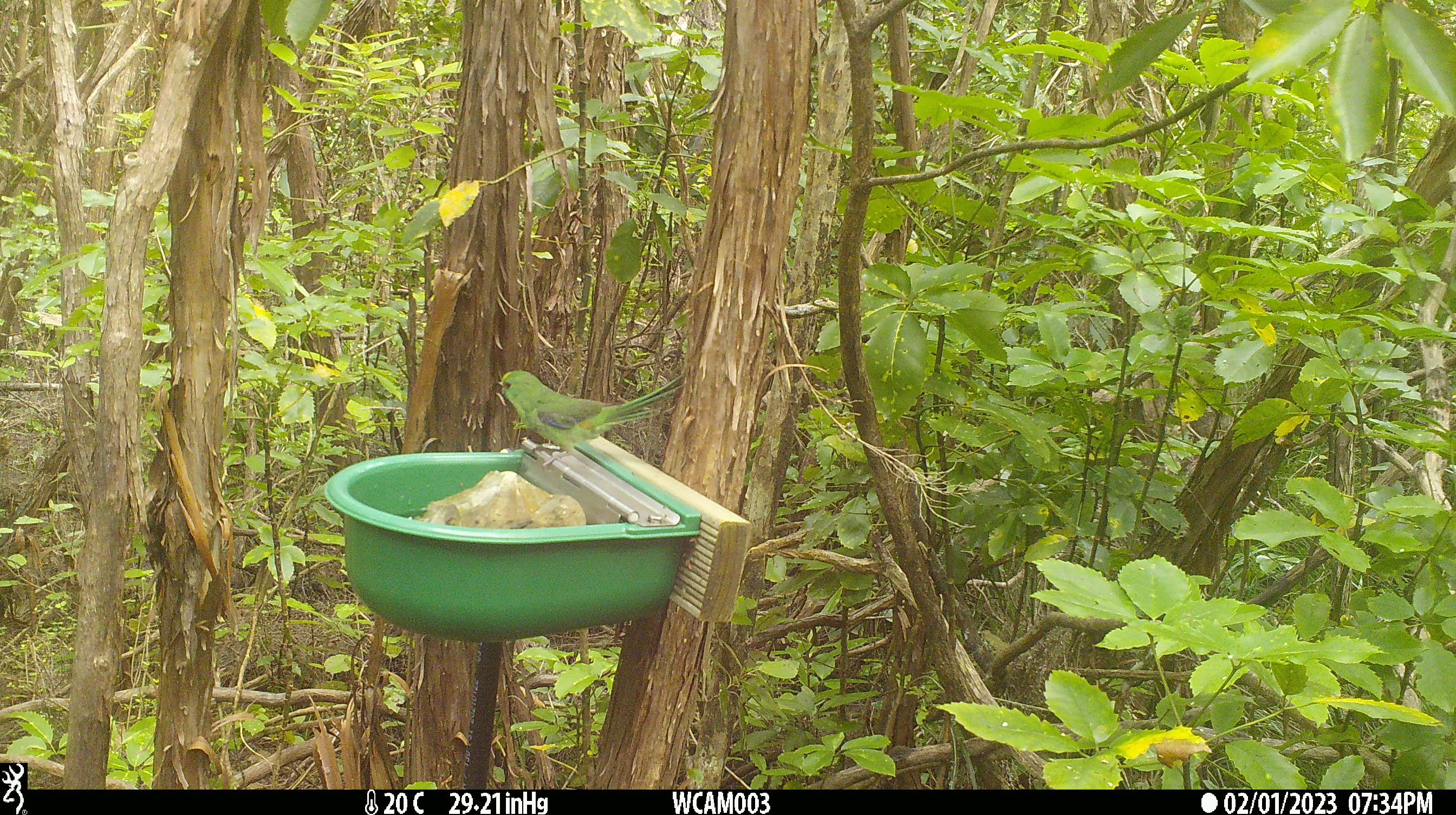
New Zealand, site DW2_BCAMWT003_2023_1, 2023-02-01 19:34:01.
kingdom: Animalia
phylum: Chordata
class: Aves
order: Psittaciformes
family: Psittaculidae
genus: Cyanoramphus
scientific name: Cyanoramphus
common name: parakeet